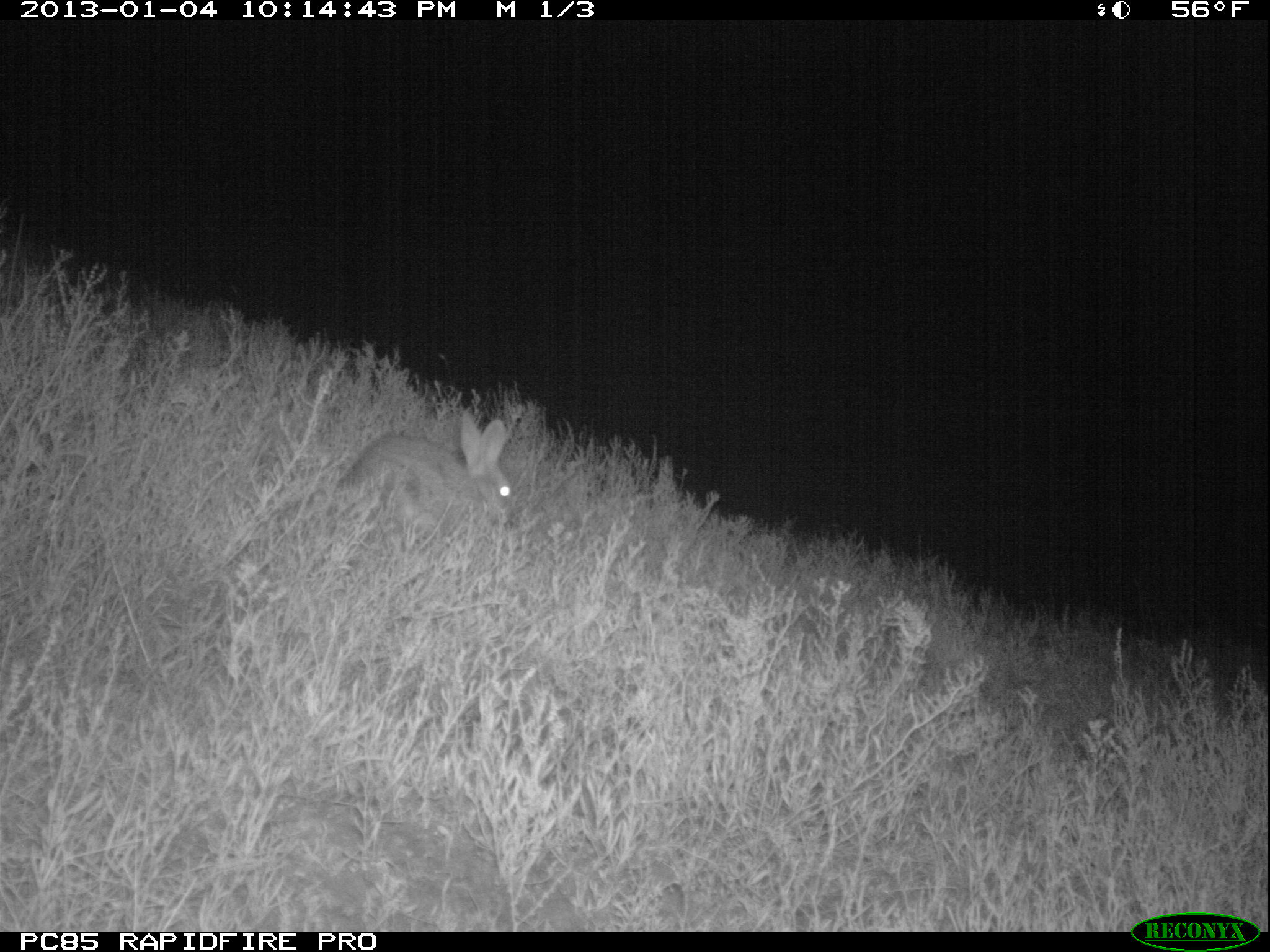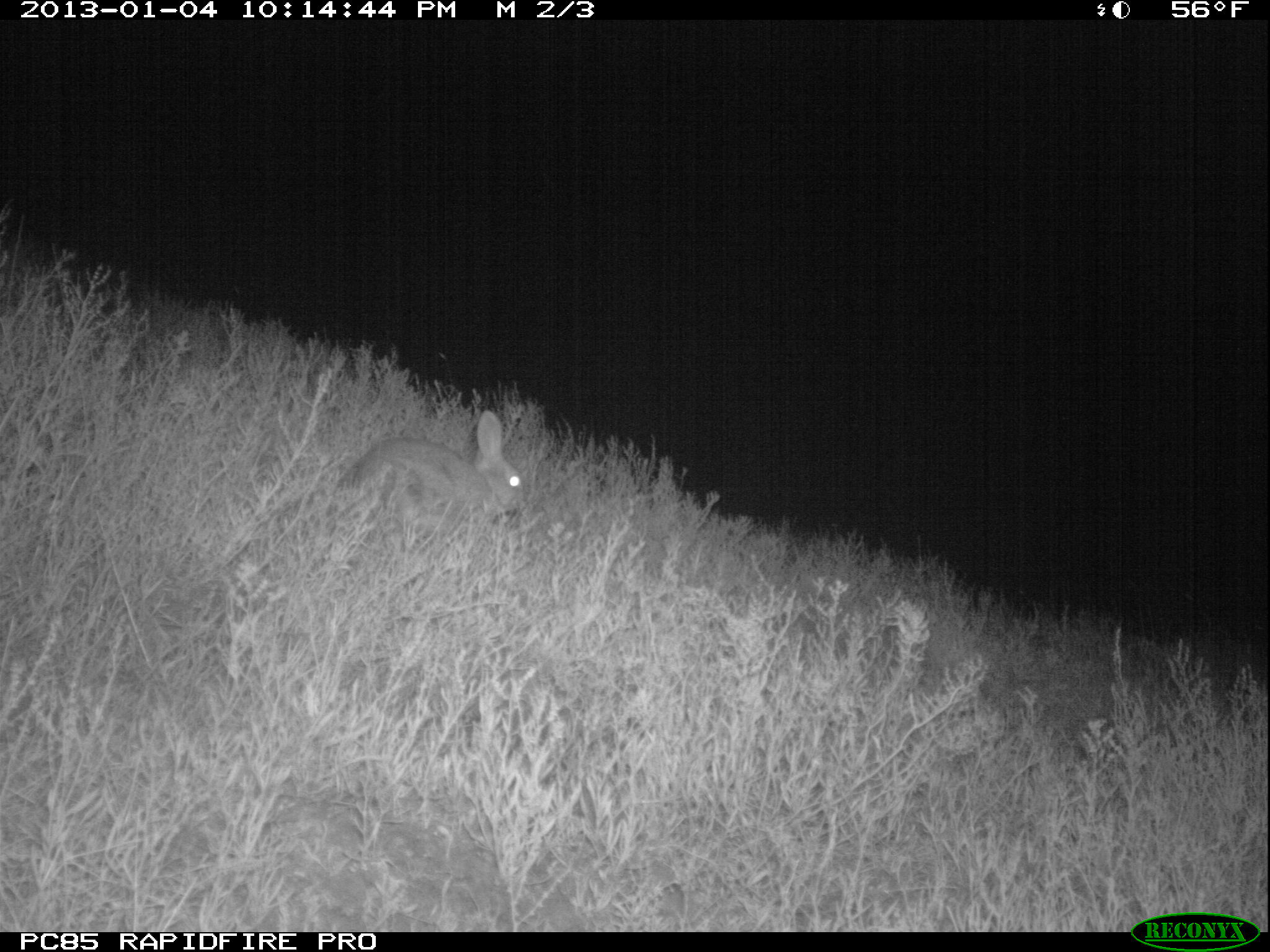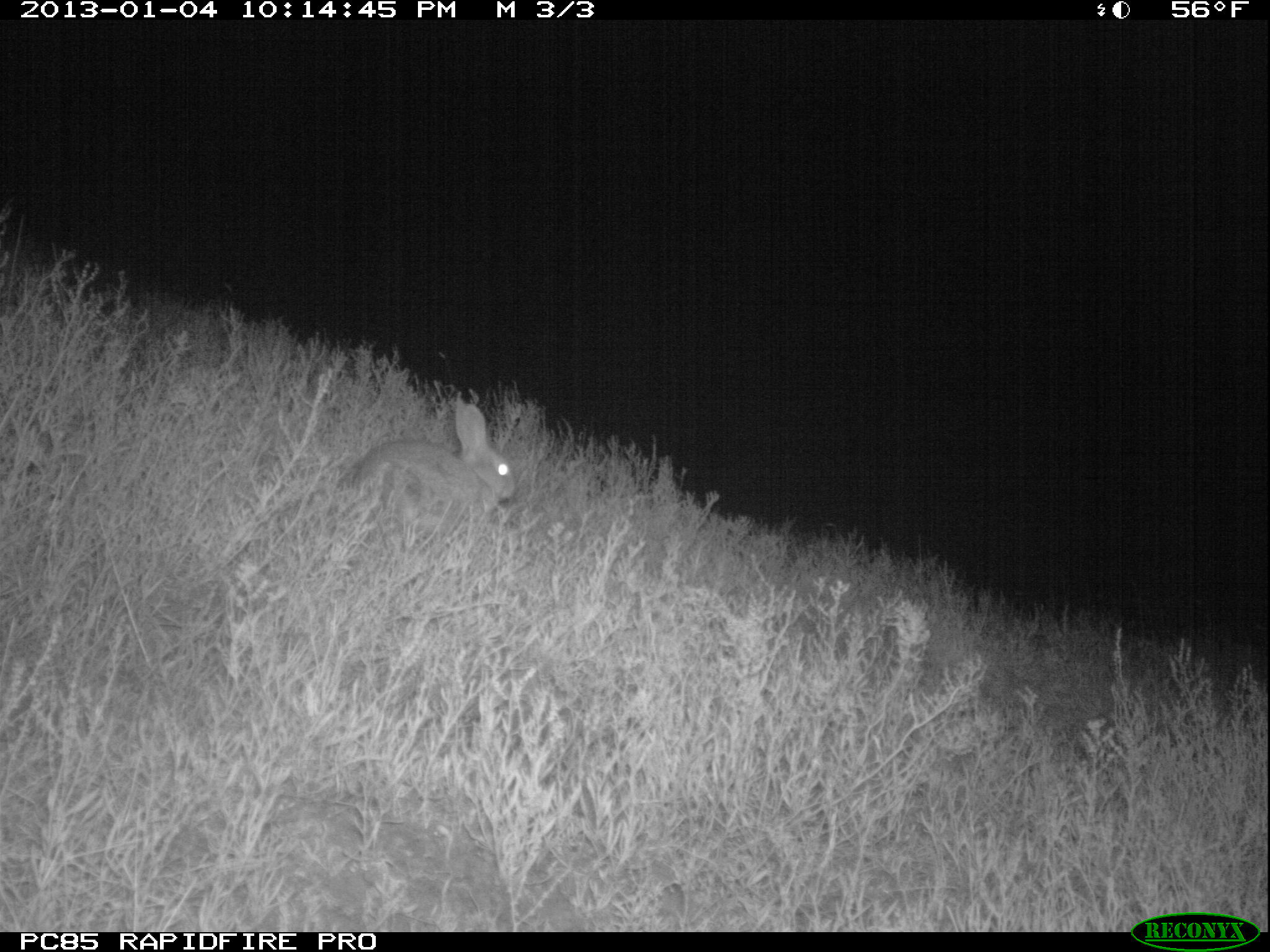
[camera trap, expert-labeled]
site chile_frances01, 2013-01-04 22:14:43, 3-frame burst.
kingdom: Animalia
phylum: Chordata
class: Mammalia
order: Lagomorpha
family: Leporidae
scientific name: Leporidae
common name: rabbits and hares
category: rabbit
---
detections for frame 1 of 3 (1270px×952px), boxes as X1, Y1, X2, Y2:
rabbit: 330, 410, 518, 543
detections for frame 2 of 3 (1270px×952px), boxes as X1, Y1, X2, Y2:
rabbit: 332, 412, 526, 535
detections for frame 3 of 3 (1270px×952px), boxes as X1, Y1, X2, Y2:
rabbit: 336, 397, 515, 532